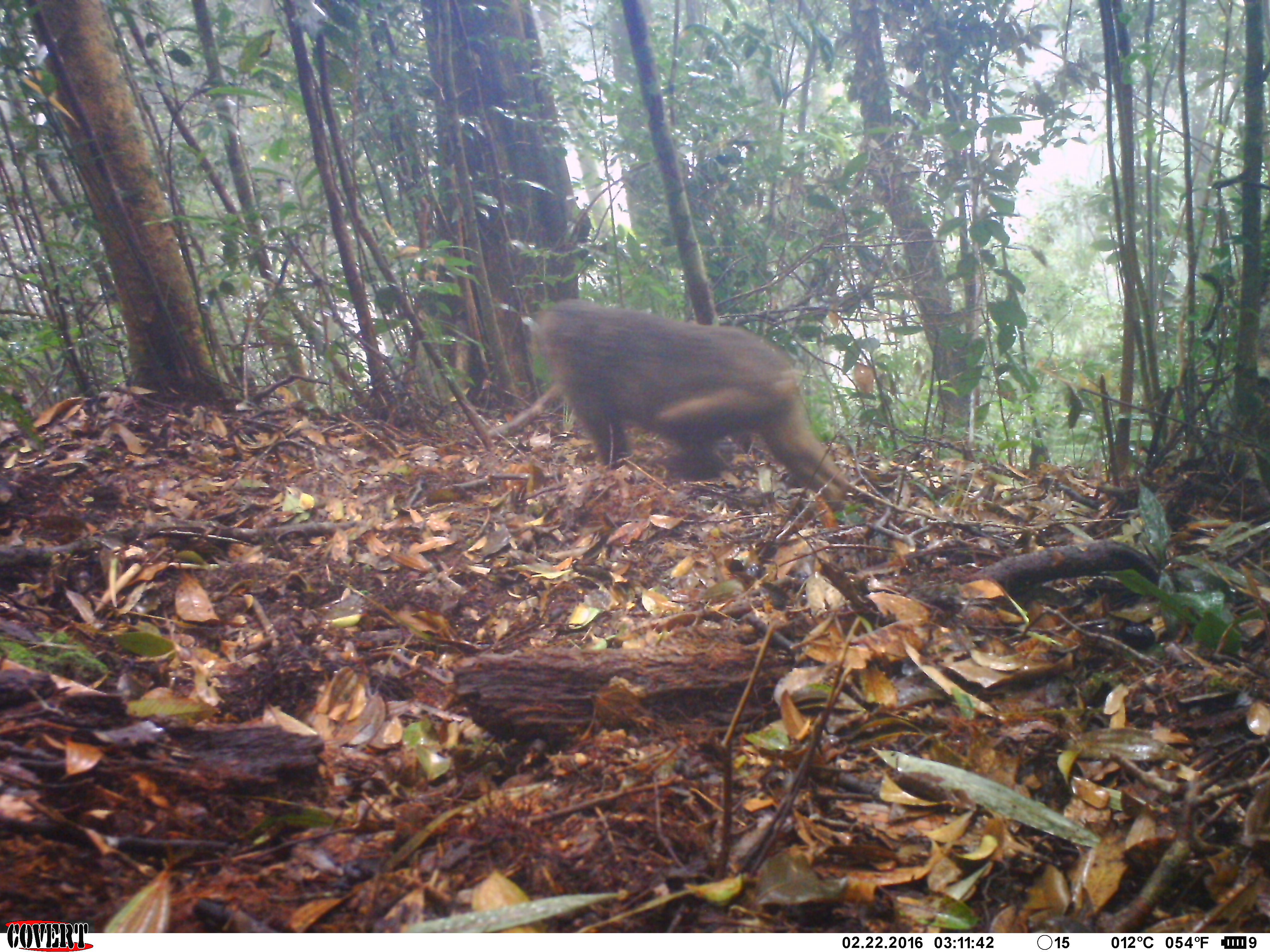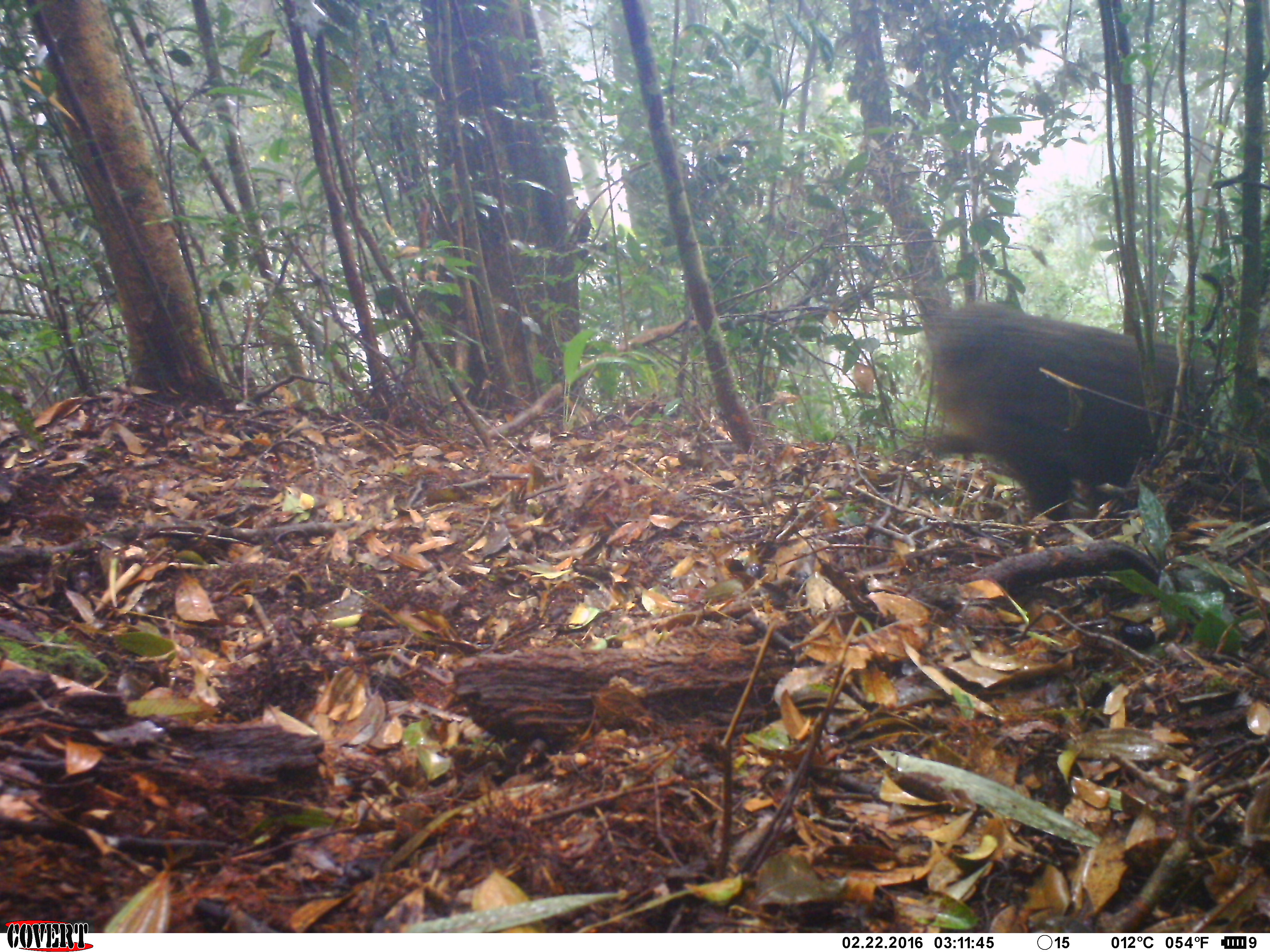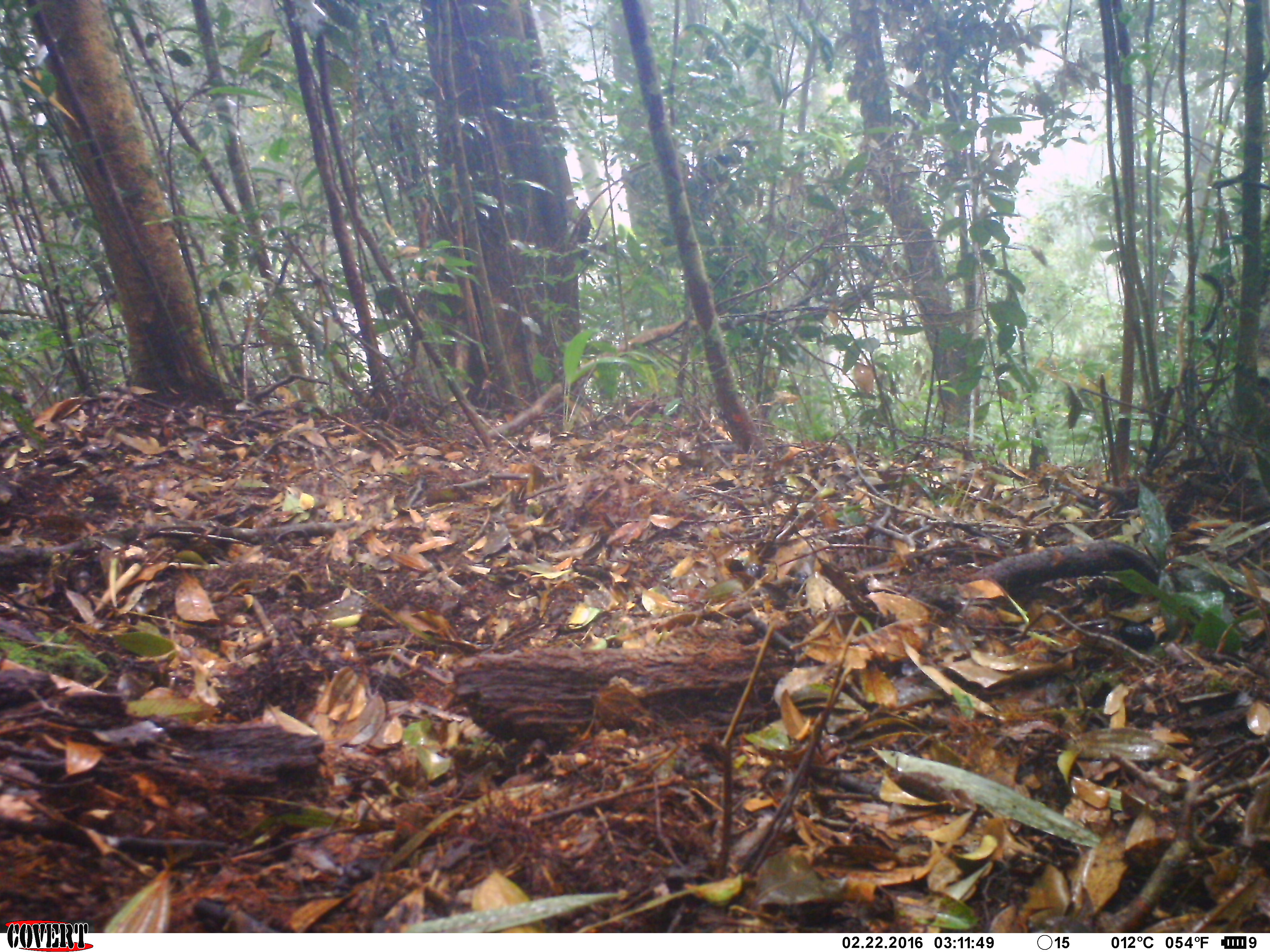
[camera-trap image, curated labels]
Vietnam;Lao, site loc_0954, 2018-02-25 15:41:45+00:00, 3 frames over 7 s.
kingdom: Animalia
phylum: Chordata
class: Mammalia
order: Primates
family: Cercopithecidae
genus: Macaca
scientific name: Macaca arctoides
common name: stump-tailed macaque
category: stump tailed macaque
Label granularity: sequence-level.